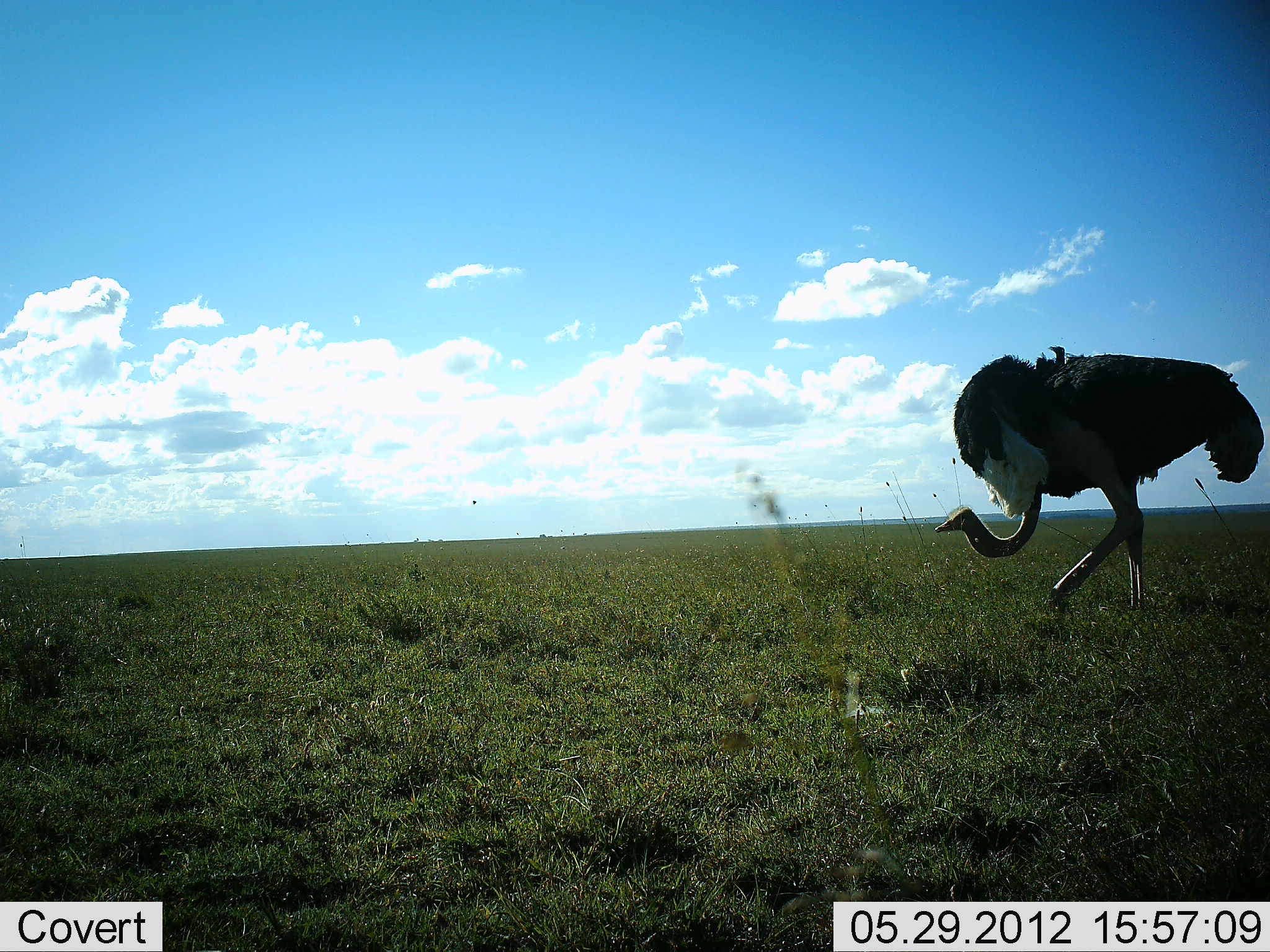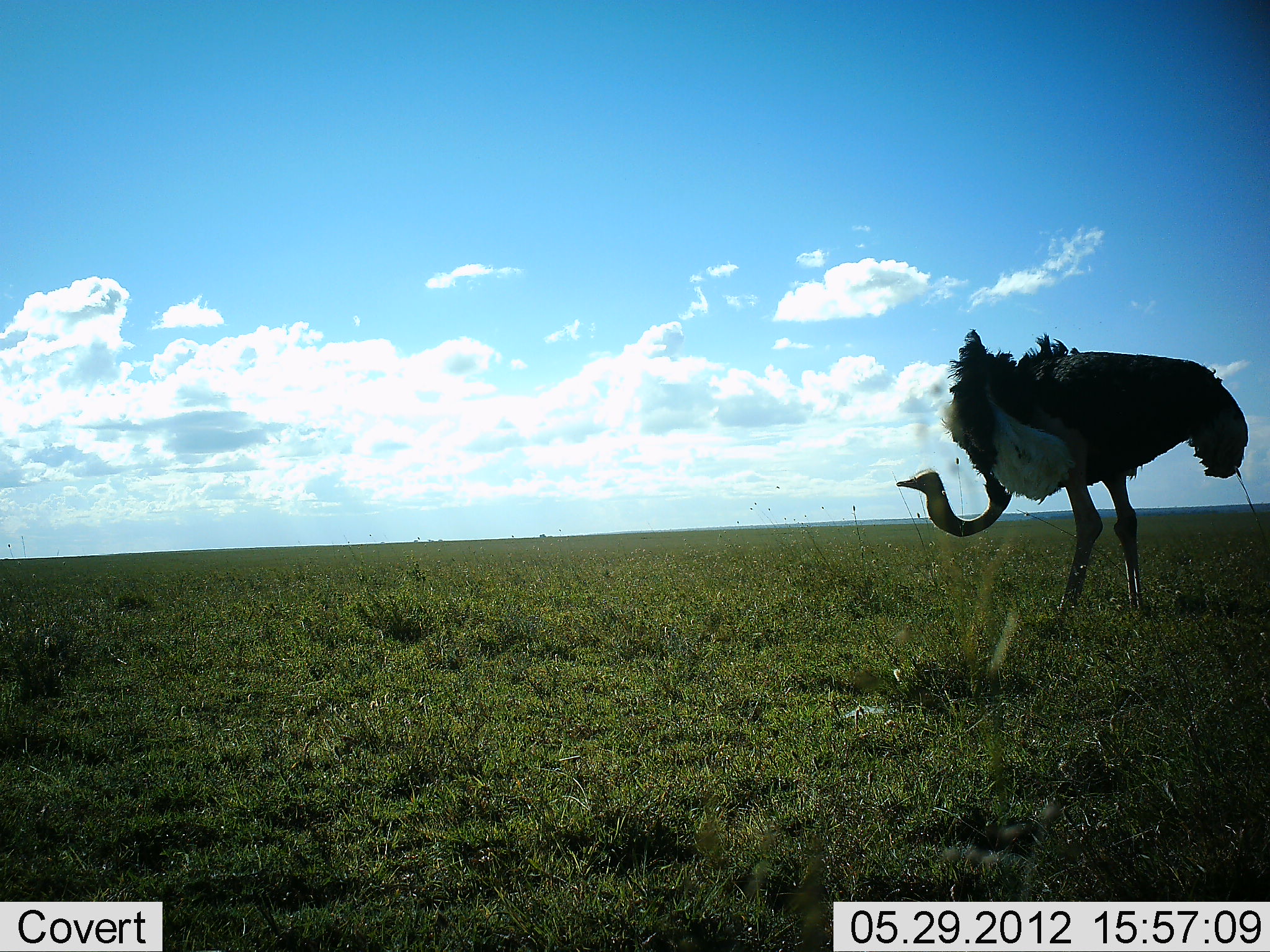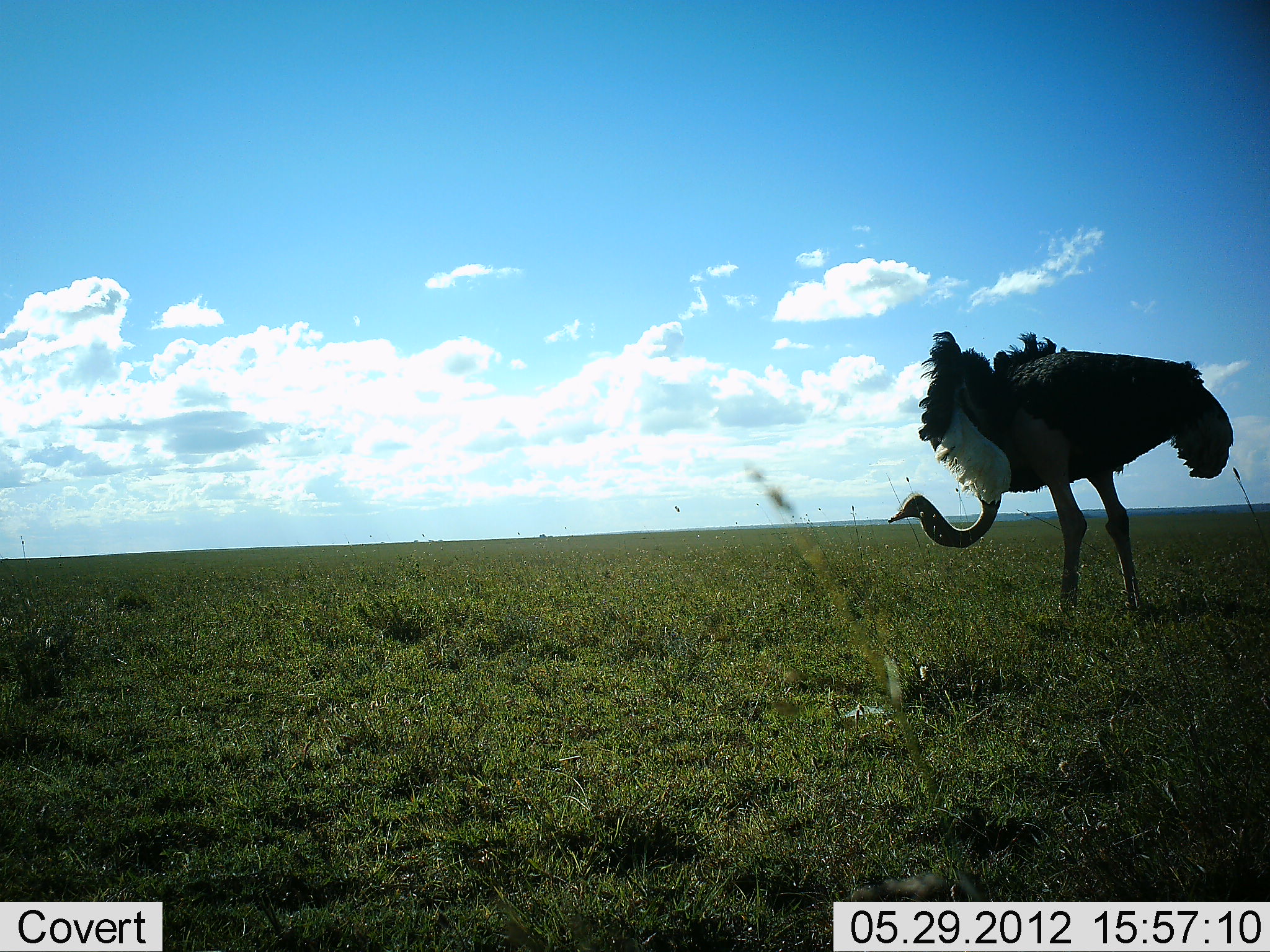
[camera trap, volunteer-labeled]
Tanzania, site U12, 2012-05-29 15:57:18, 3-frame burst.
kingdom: Animalia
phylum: Chordata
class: Aves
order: Struthioniformes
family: Struthionidae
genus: Struthio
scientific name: Struthio camelus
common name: ostrich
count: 1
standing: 60%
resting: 0%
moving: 30%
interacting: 10%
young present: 0%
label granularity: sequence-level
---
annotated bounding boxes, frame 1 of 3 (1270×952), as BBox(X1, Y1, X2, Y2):
animal: BBox(931, 346, 1265, 615)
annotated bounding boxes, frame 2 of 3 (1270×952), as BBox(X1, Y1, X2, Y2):
animal: BBox(894, 327, 1250, 618)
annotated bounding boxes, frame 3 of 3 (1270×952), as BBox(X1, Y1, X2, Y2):
animal: BBox(886, 330, 1234, 615)